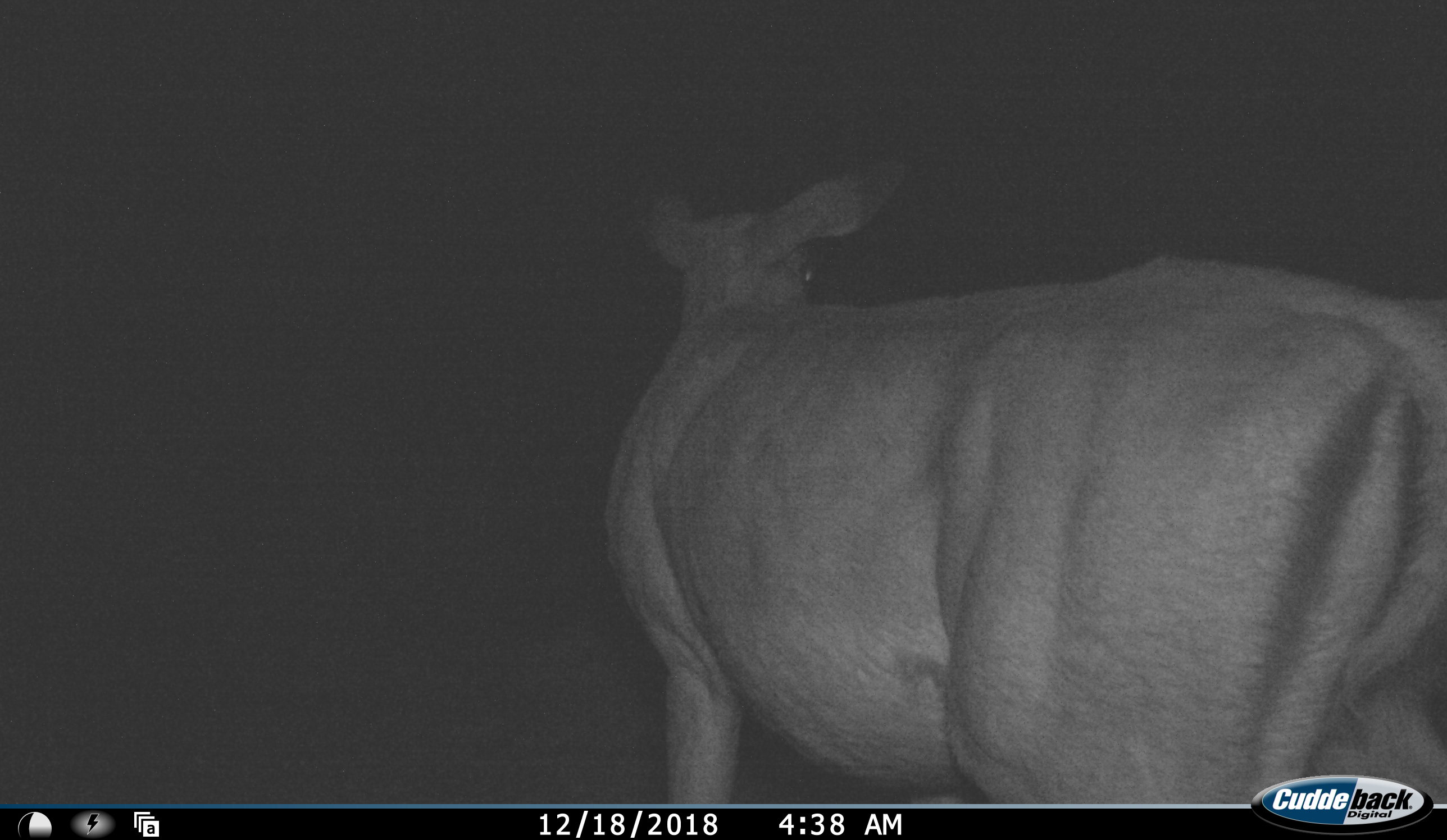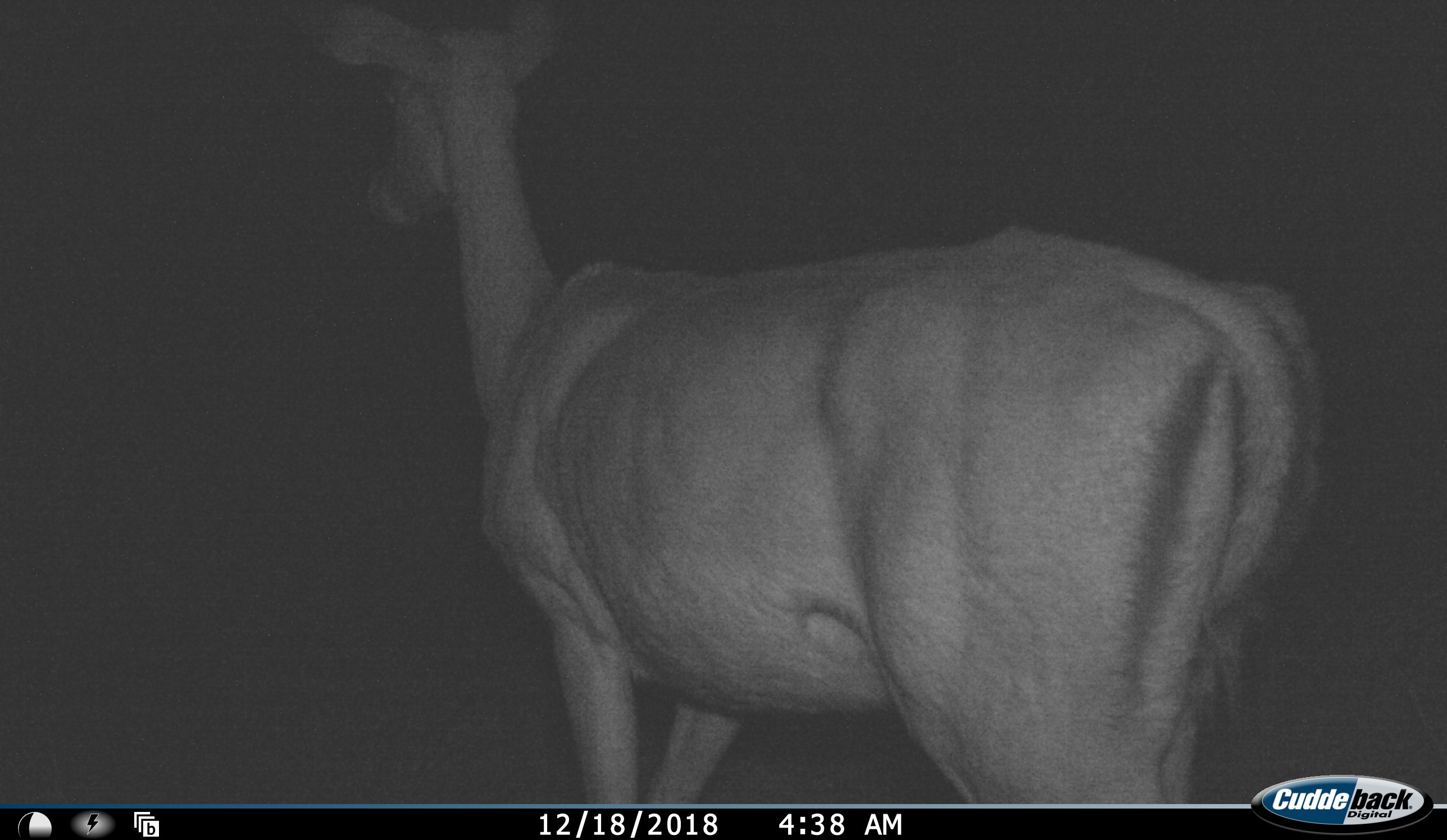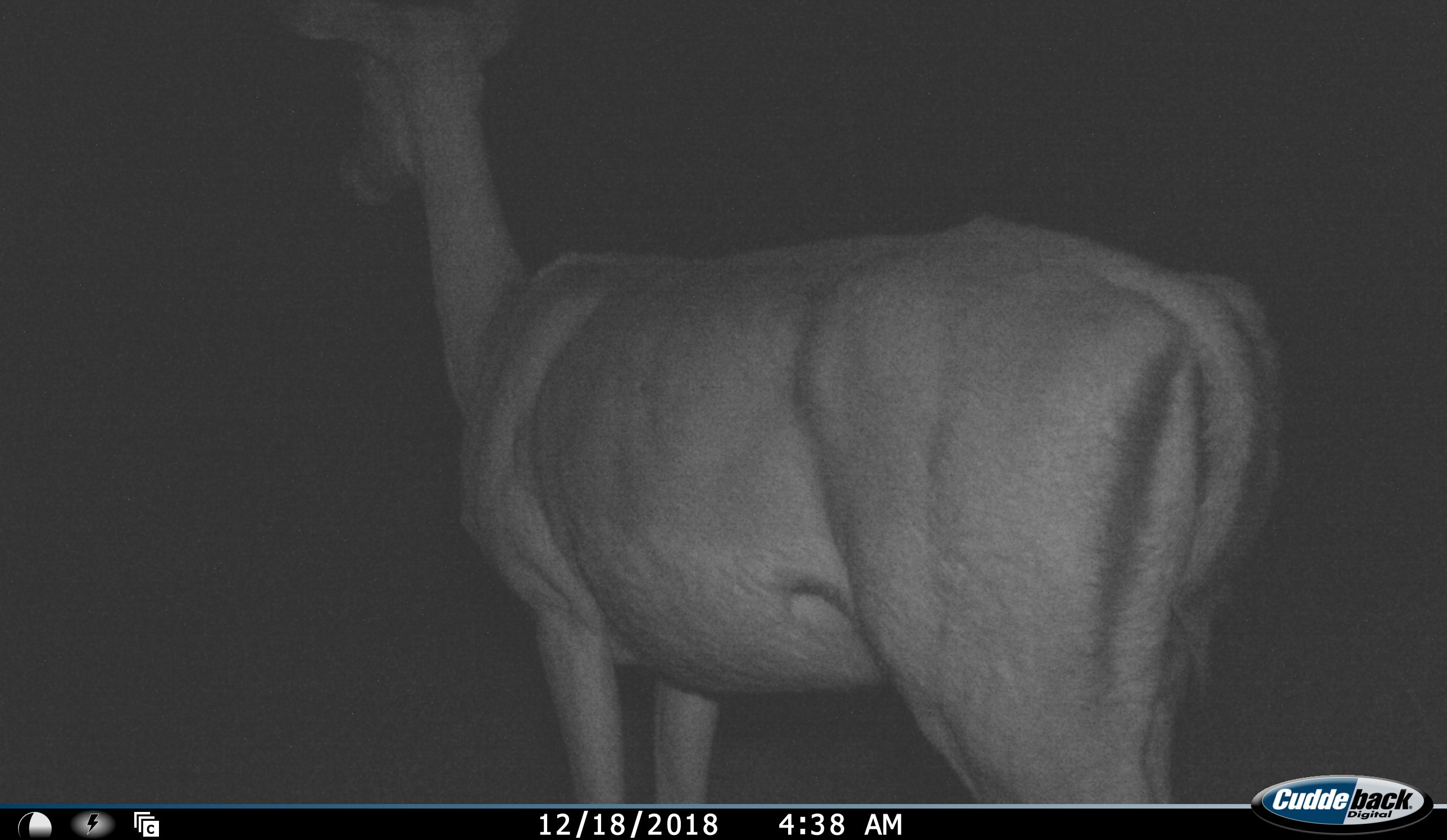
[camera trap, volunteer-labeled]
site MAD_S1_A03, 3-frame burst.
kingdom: Animalia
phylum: Chordata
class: Mammalia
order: Artiodactyla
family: Bovidae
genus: Aepyceros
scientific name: Aepyceros melampus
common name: impala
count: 1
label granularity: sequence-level